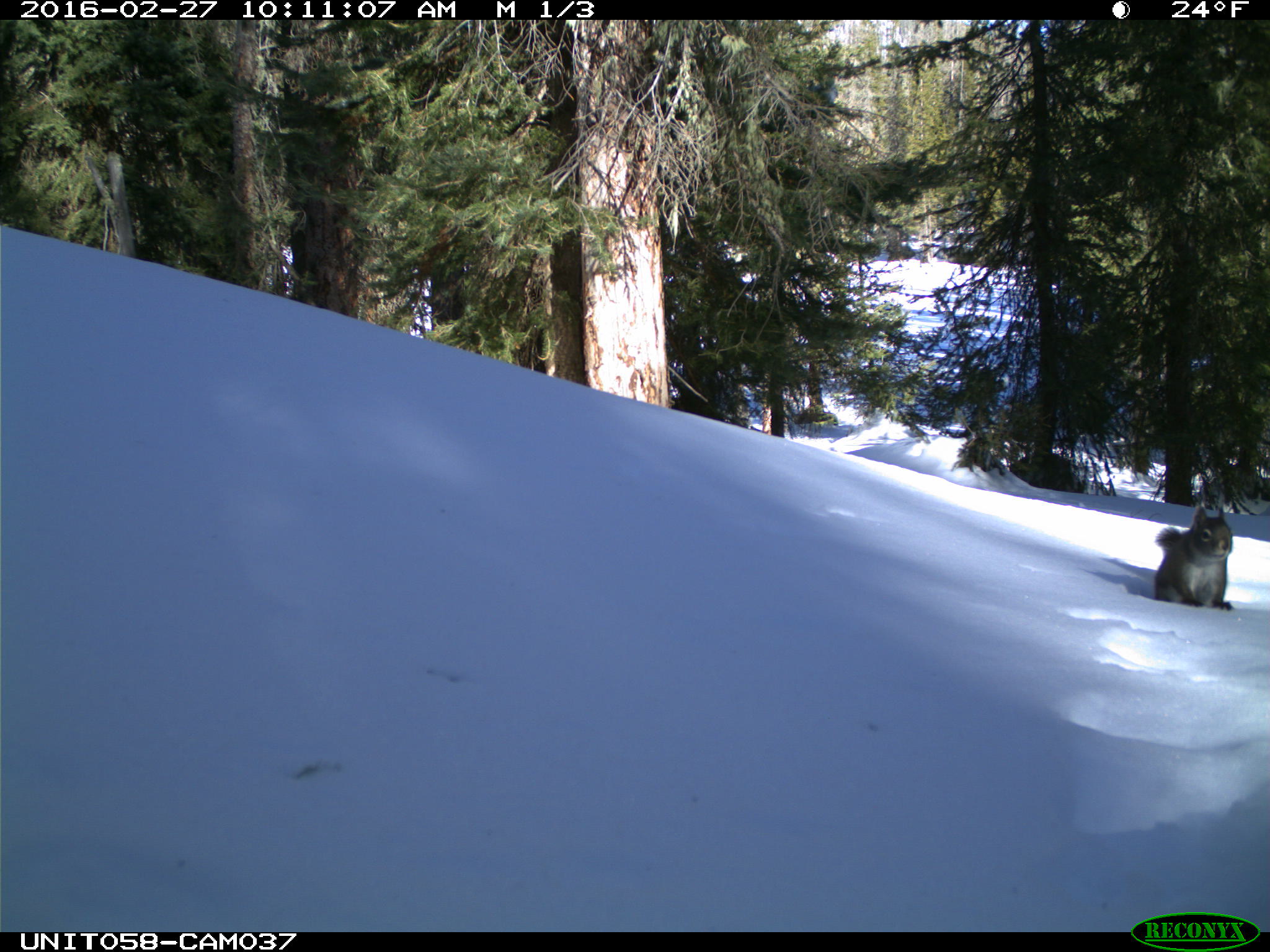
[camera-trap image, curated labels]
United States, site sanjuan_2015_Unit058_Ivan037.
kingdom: Animalia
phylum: Chordata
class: Mammalia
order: Rodentia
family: Sciuridae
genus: Tamiasciurus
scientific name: Tamiasciurus hudsonicus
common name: american red squirrel